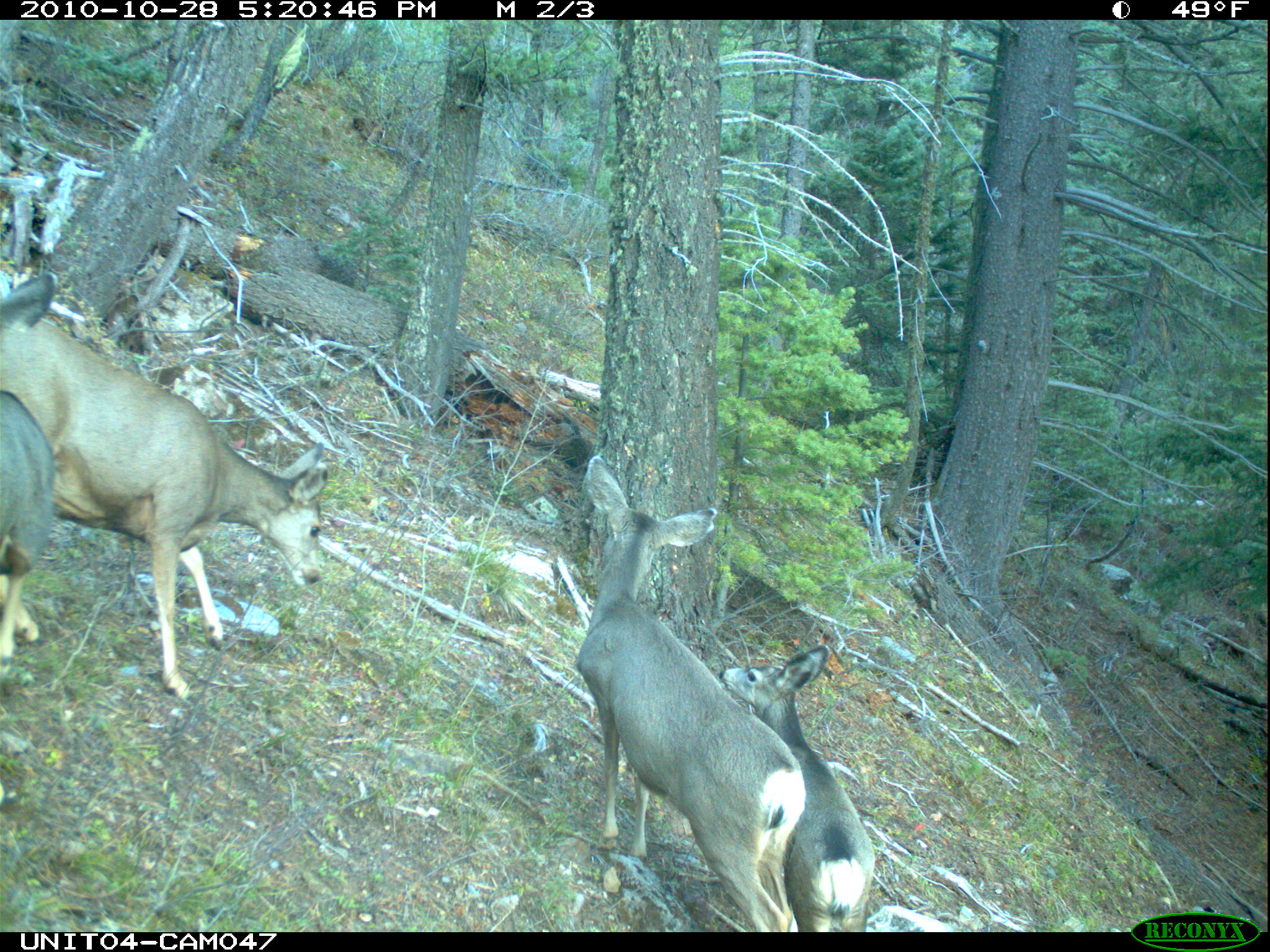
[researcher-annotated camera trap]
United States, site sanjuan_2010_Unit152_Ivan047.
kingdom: Animalia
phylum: Chordata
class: Mammalia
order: Artiodactyla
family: Cervidae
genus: Odocoileus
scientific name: Odocoileus hemionus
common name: mule deer